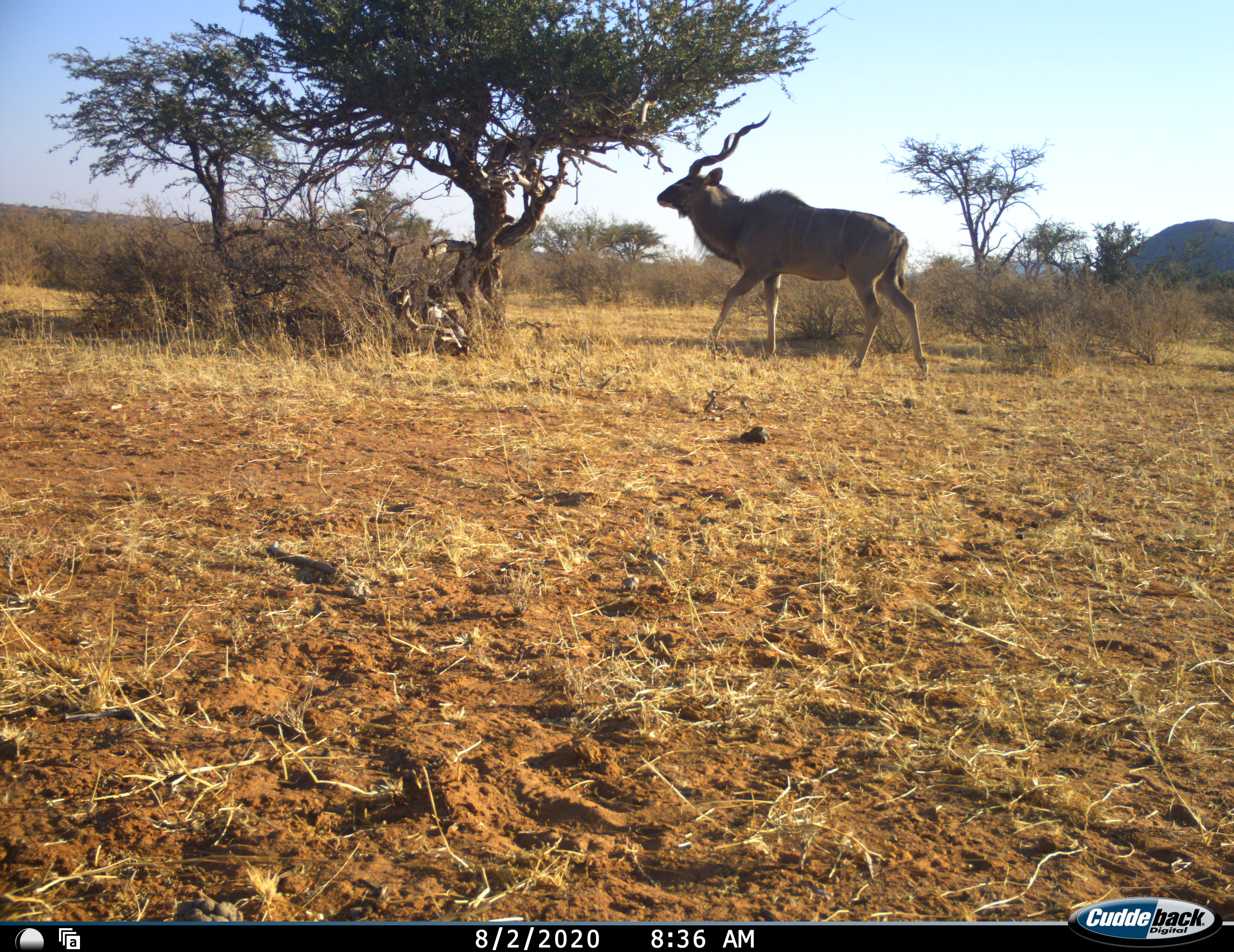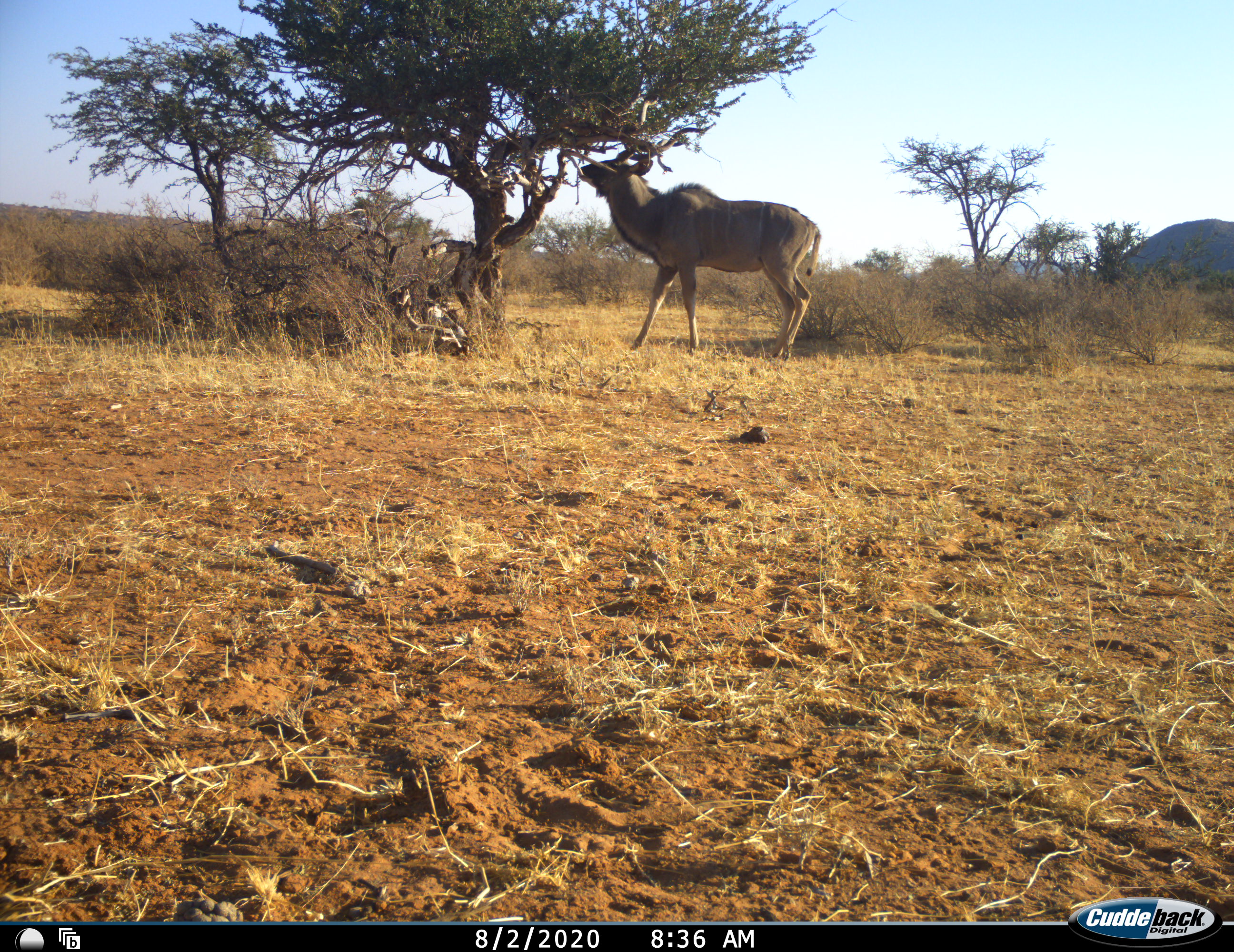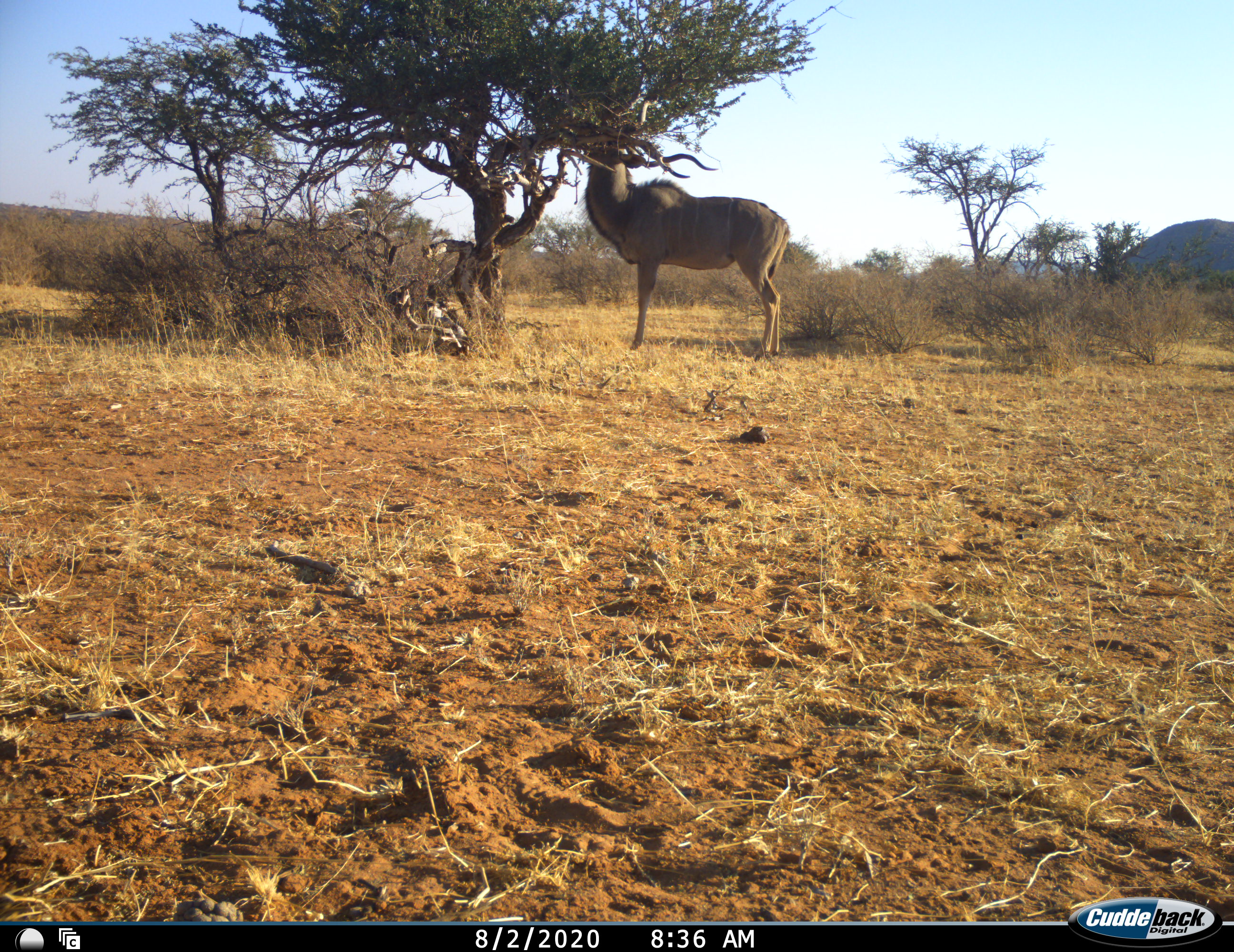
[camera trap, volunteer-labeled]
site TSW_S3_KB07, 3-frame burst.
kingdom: Animalia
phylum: Chordata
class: Mammalia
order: Artiodactyla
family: Bovidae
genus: Tragelaphus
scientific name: Tragelaphus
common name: kudu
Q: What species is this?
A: Kudu (Tragelaphus).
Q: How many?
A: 1.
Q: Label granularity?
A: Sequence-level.